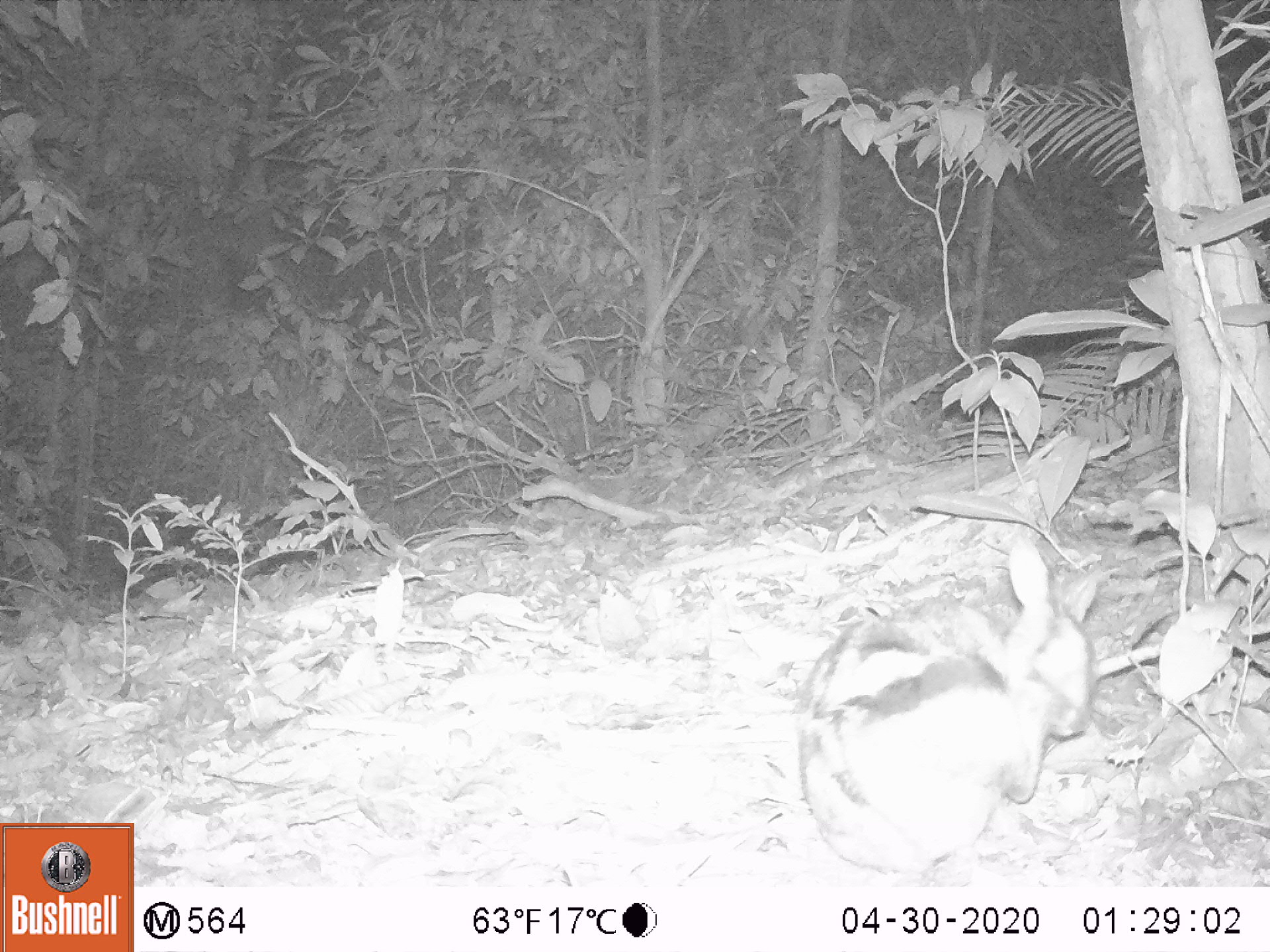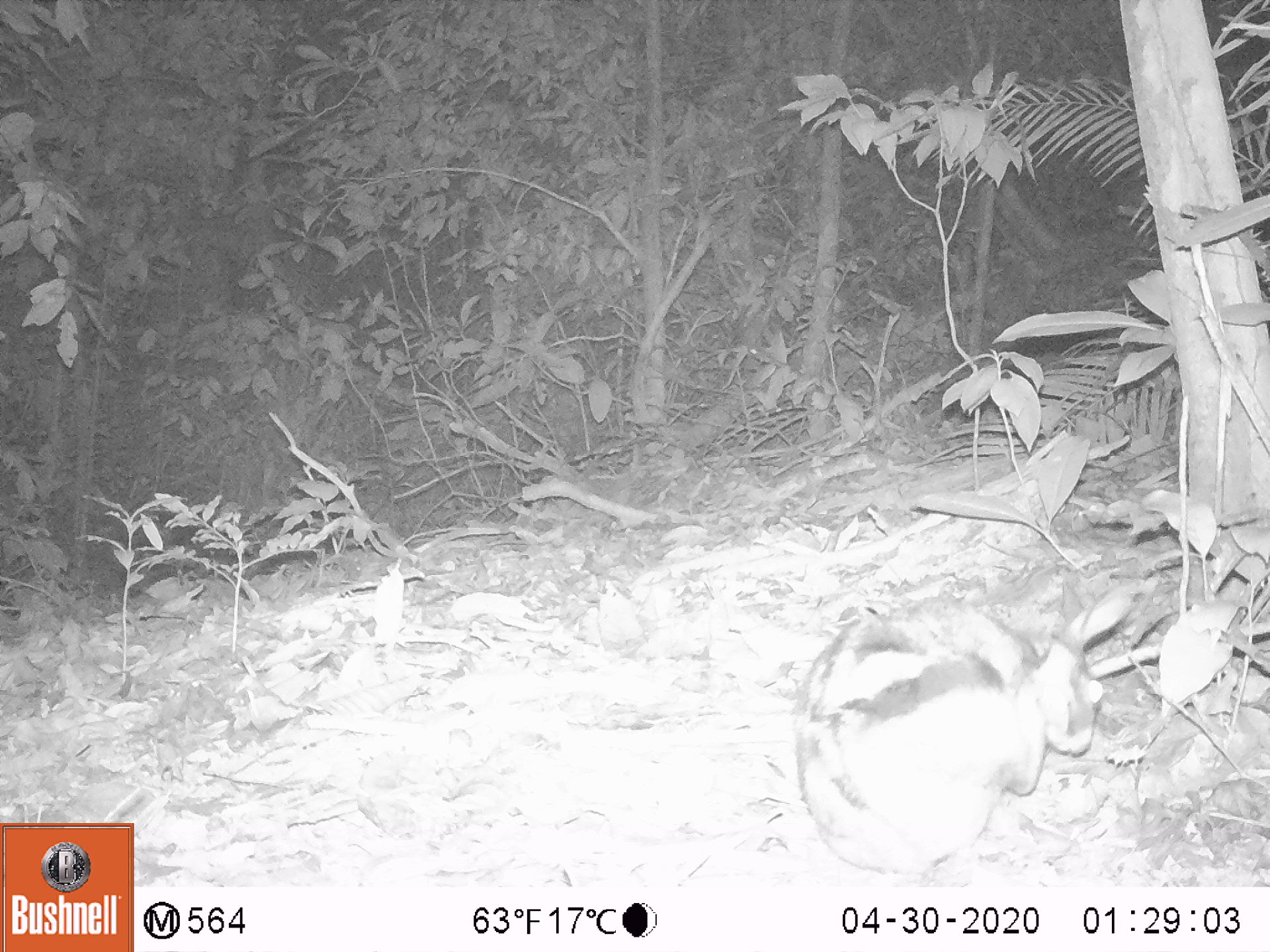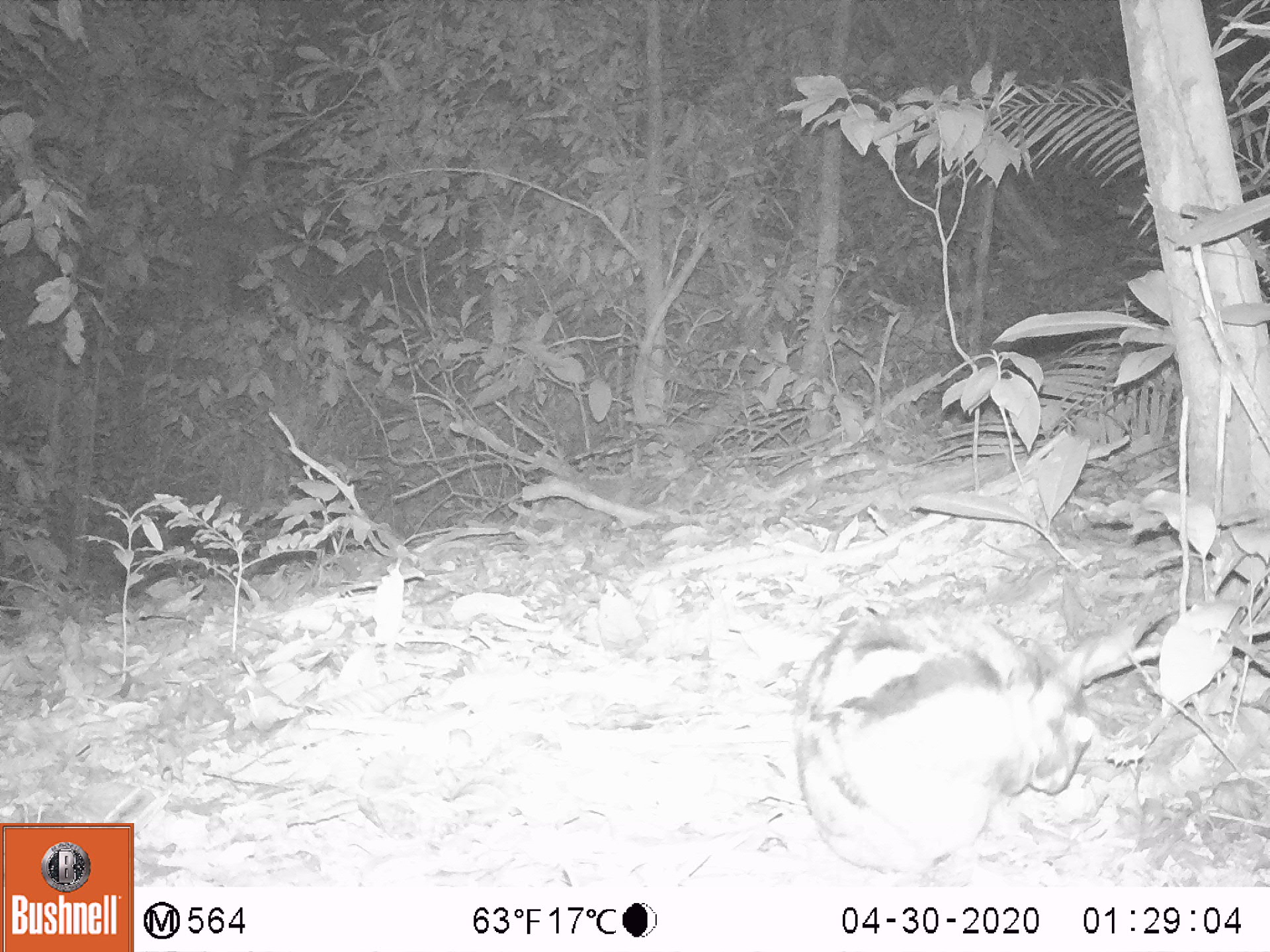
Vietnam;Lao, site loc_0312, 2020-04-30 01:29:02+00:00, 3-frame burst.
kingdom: Animalia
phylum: Chordata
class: Mammalia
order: Lagomorpha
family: Leporidae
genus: Nesolagus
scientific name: Nesolagus timminsi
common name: annamite striped rabbit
Annamite striped rabbit (Nesolagus timminsi). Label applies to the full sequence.